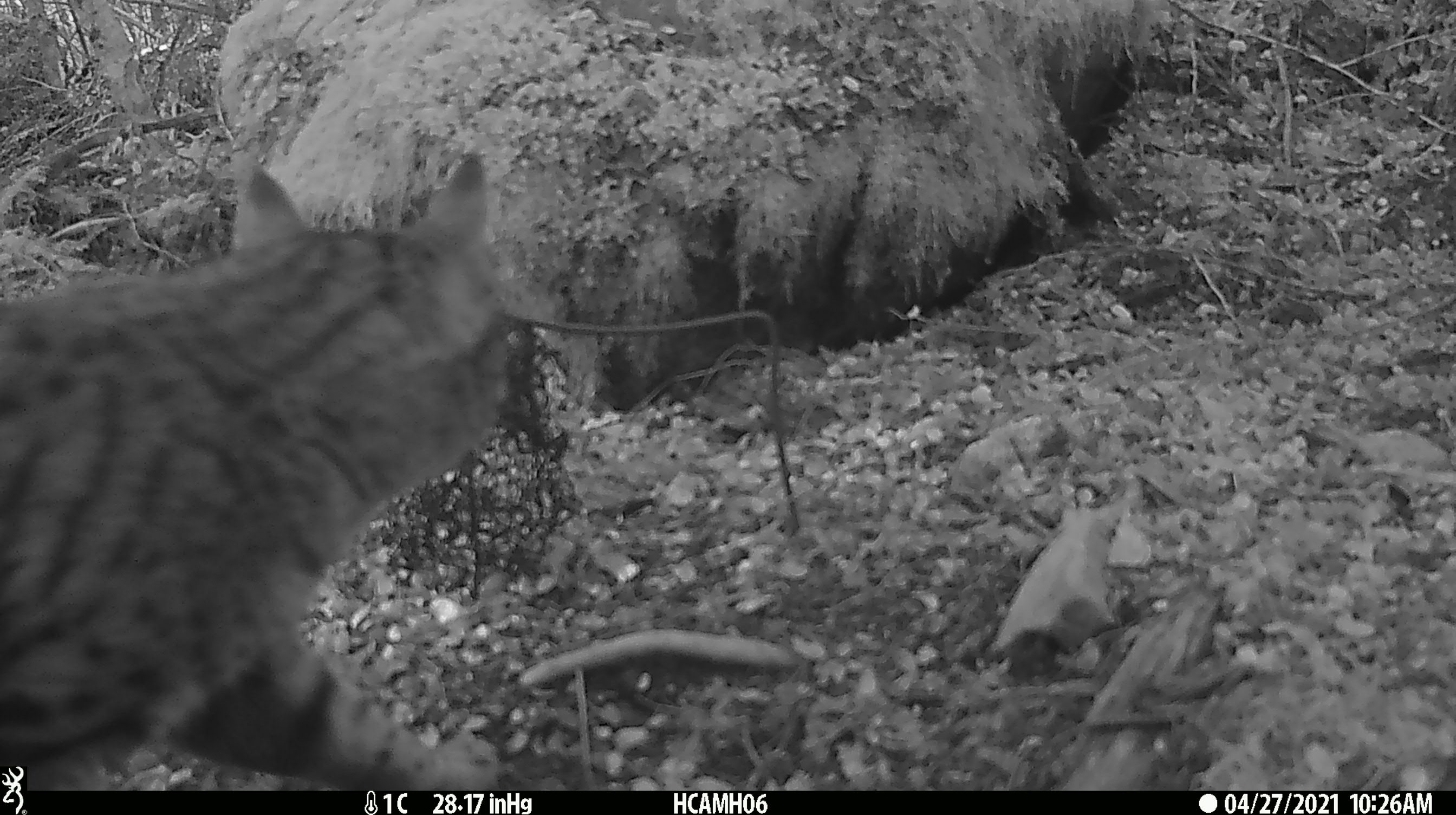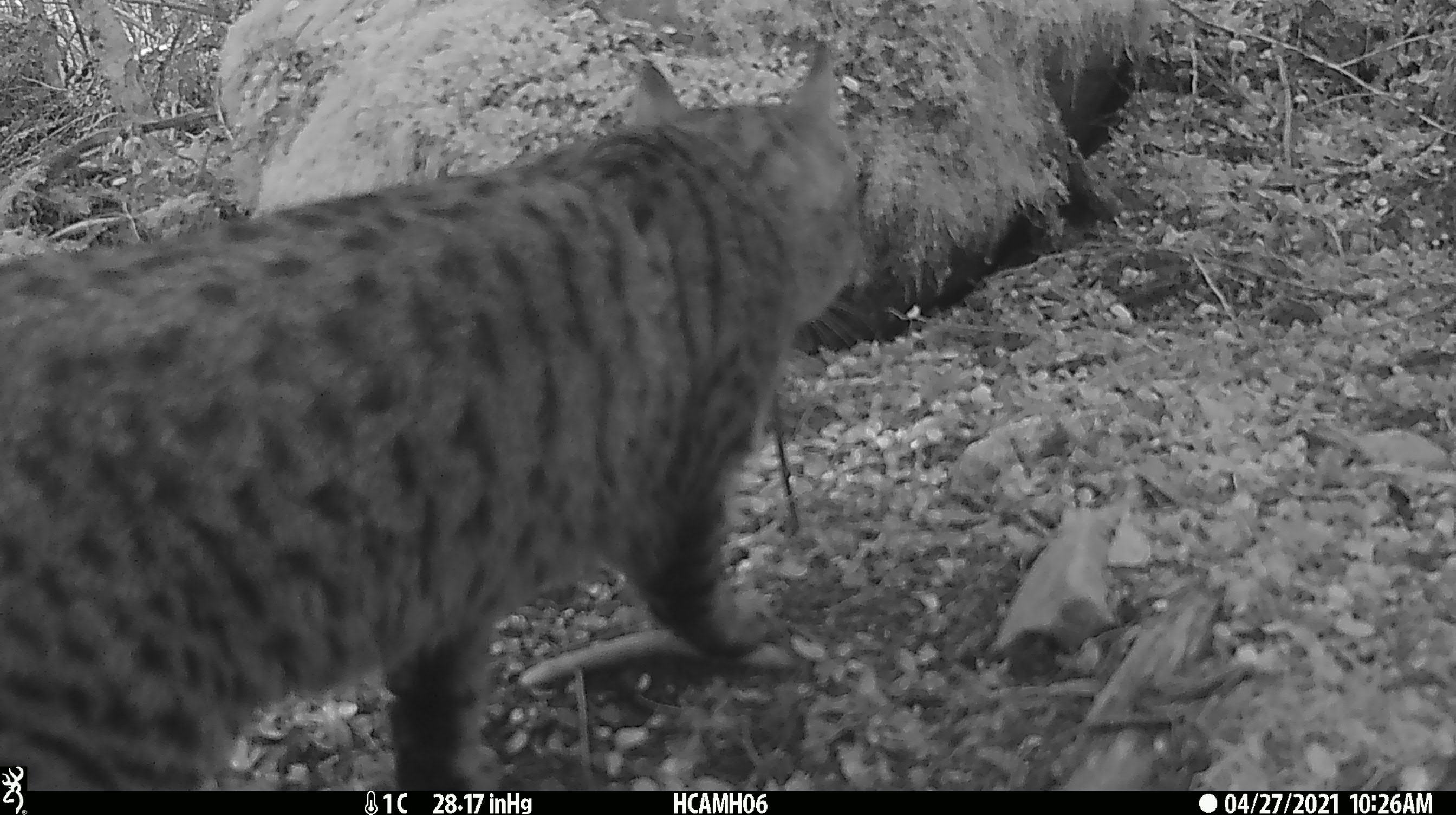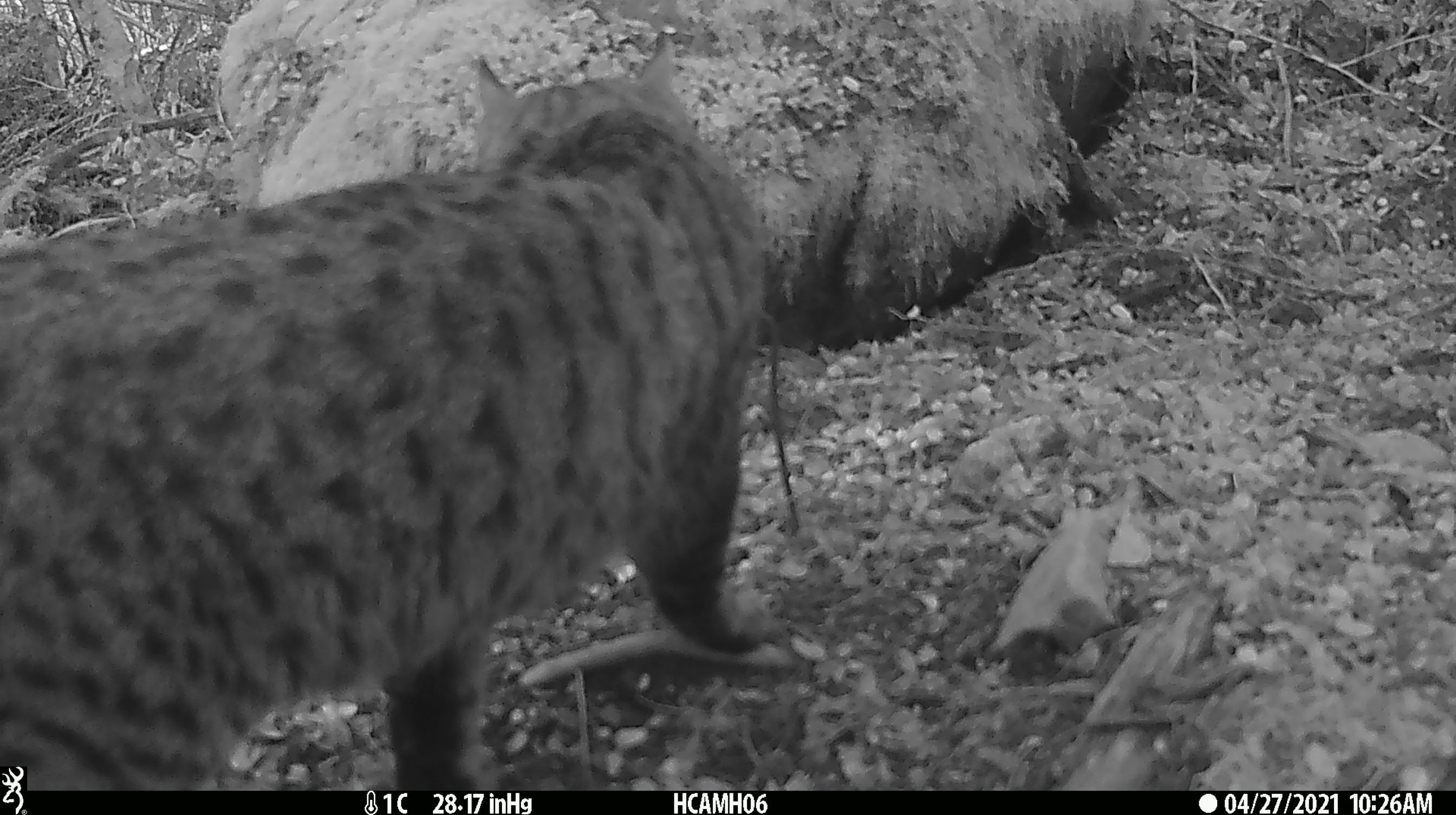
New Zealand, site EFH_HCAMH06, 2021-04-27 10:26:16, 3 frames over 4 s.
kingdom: Animalia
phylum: Chordata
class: Mammalia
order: Carnivora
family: Felidae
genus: Felis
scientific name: Felis catus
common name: domestic cat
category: cat